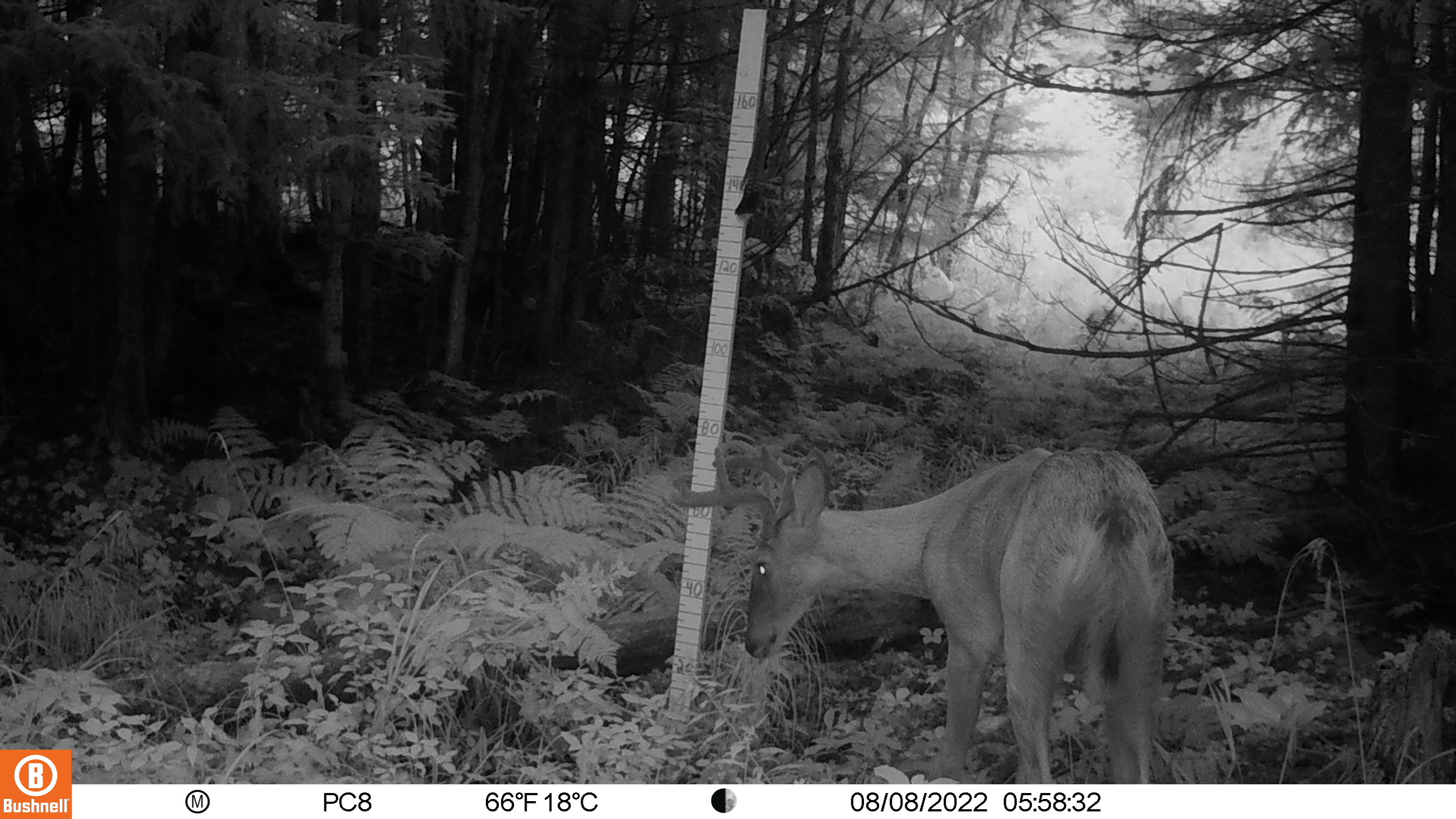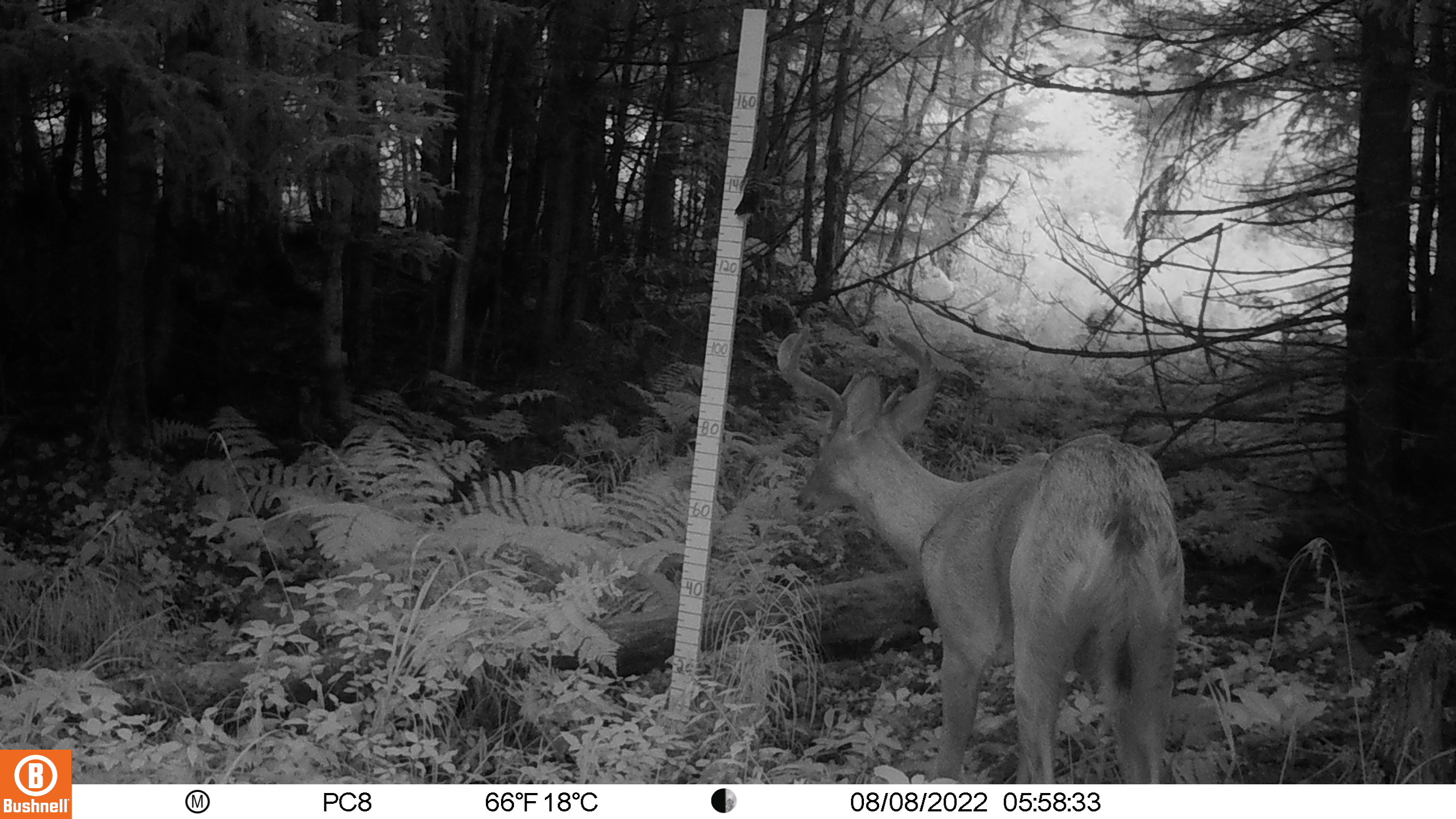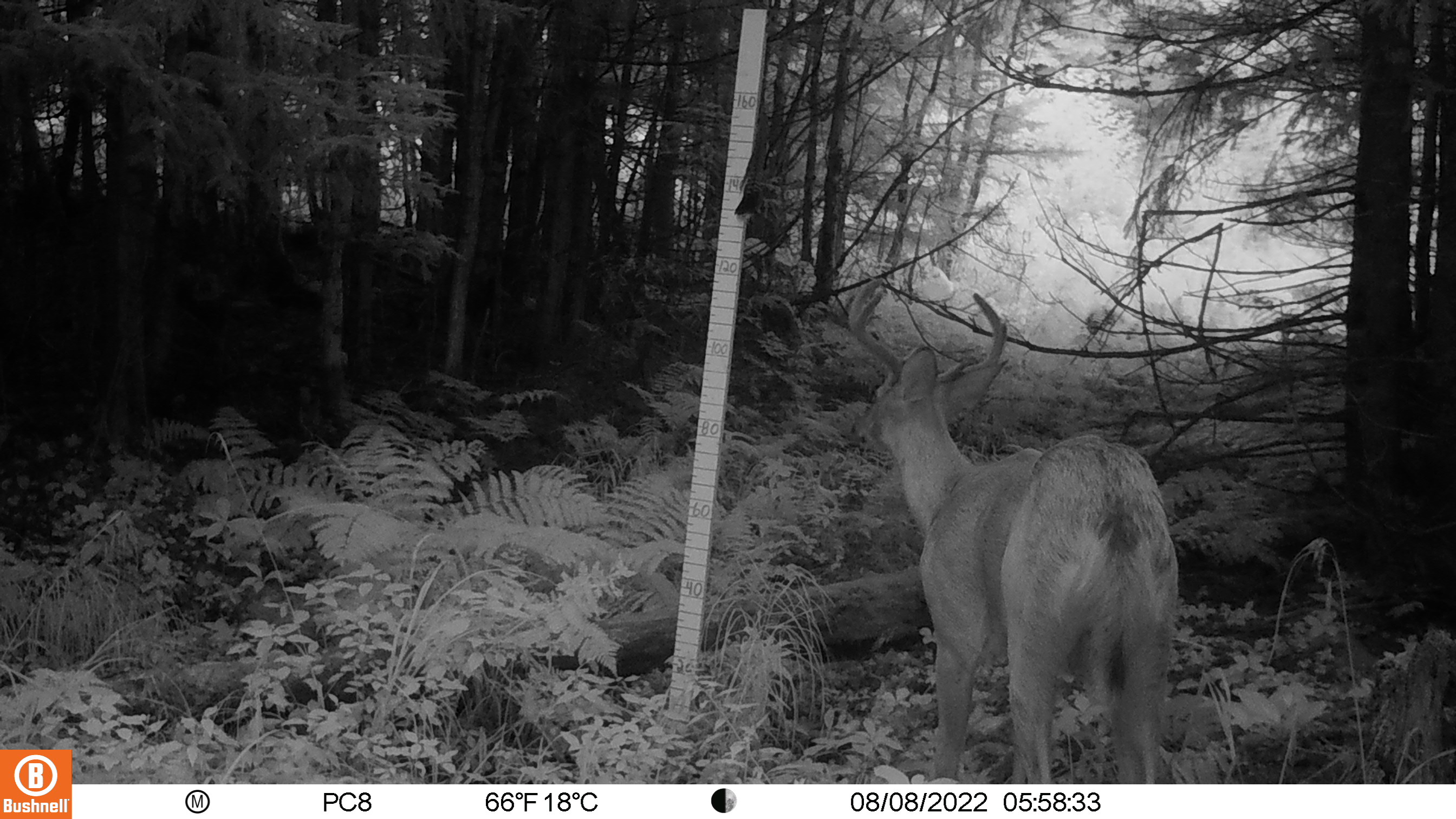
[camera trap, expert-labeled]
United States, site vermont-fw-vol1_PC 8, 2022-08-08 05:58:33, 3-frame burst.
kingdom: Animalia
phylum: Chordata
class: Mammalia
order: Artiodactyla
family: Cervidae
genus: Odocoileus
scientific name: Odocoileus virginianus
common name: white-tailed deer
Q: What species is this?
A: White-tailed deer (Odocoileus virginianus).